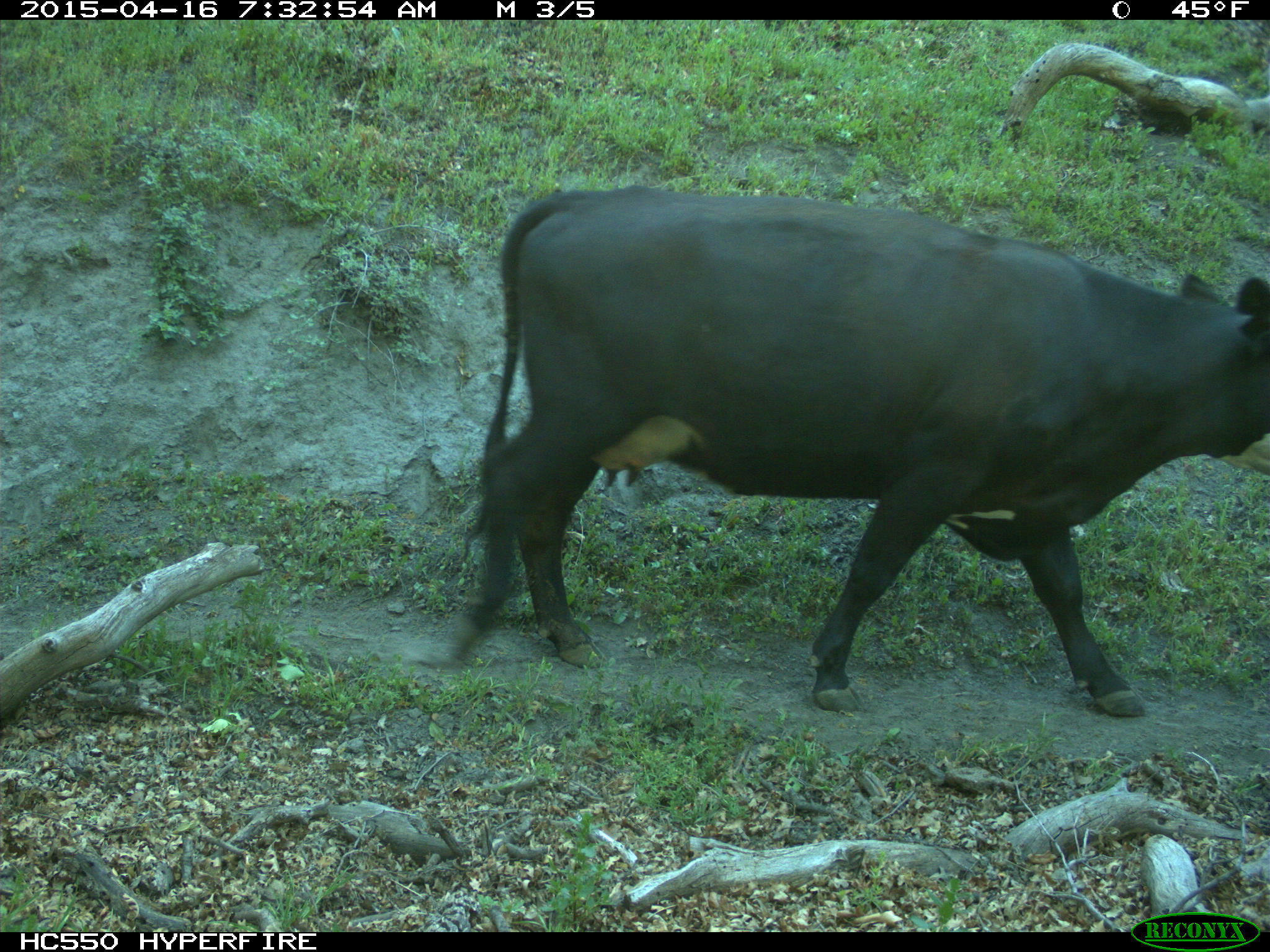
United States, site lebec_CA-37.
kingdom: Animalia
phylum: Chordata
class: Mammalia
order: Artiodactyla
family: Bovidae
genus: Bos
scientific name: Bos taurus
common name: domestic cow